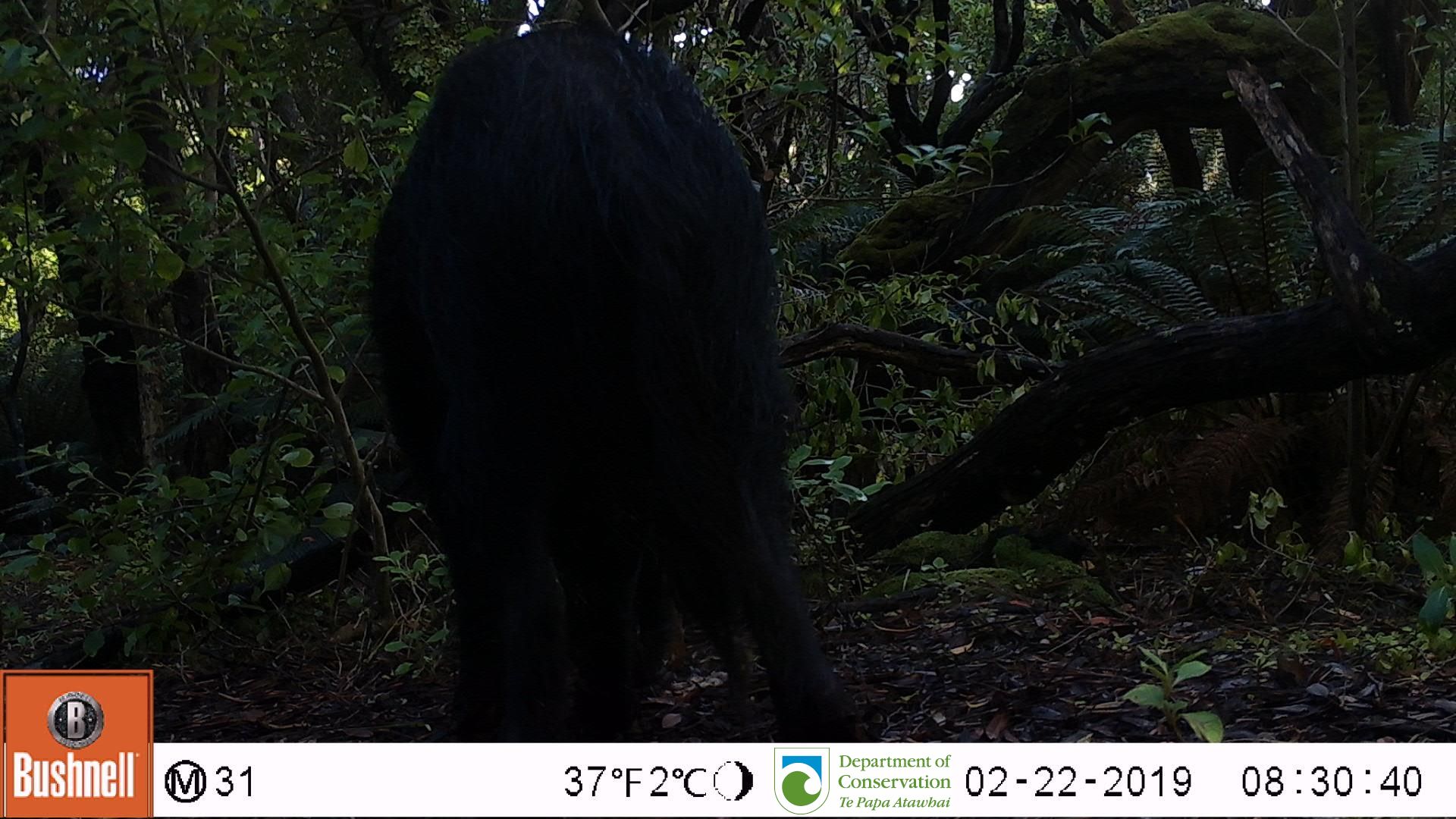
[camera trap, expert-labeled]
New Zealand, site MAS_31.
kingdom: Animalia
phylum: Chordata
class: Mammalia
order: Artiodactyla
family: Suidae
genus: Sus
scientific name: Sus scrofa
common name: pig